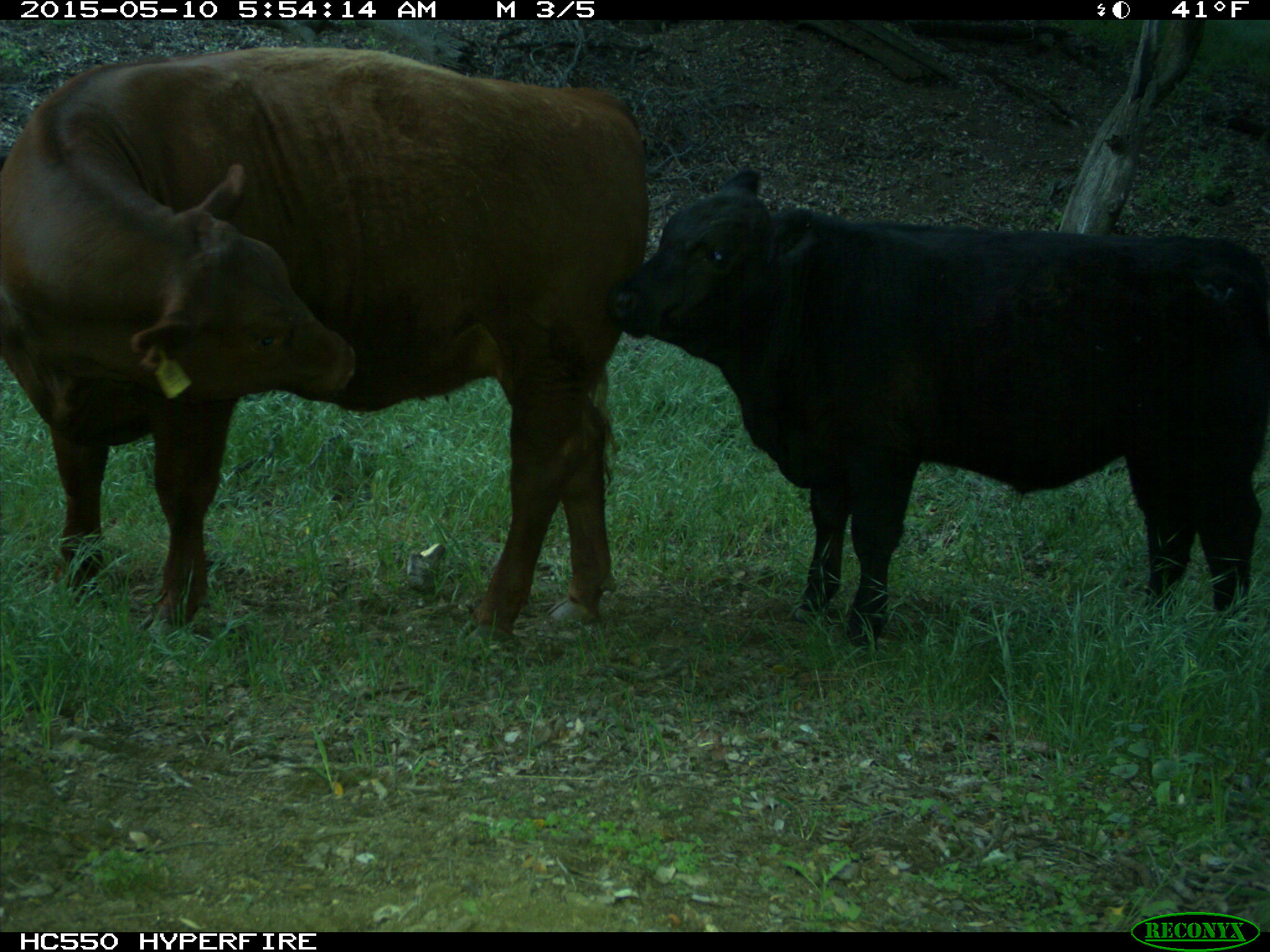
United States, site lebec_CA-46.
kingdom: Animalia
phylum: Chordata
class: Mammalia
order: Artiodactyla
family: Bovidae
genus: Bos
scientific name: Bos taurus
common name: domestic cow